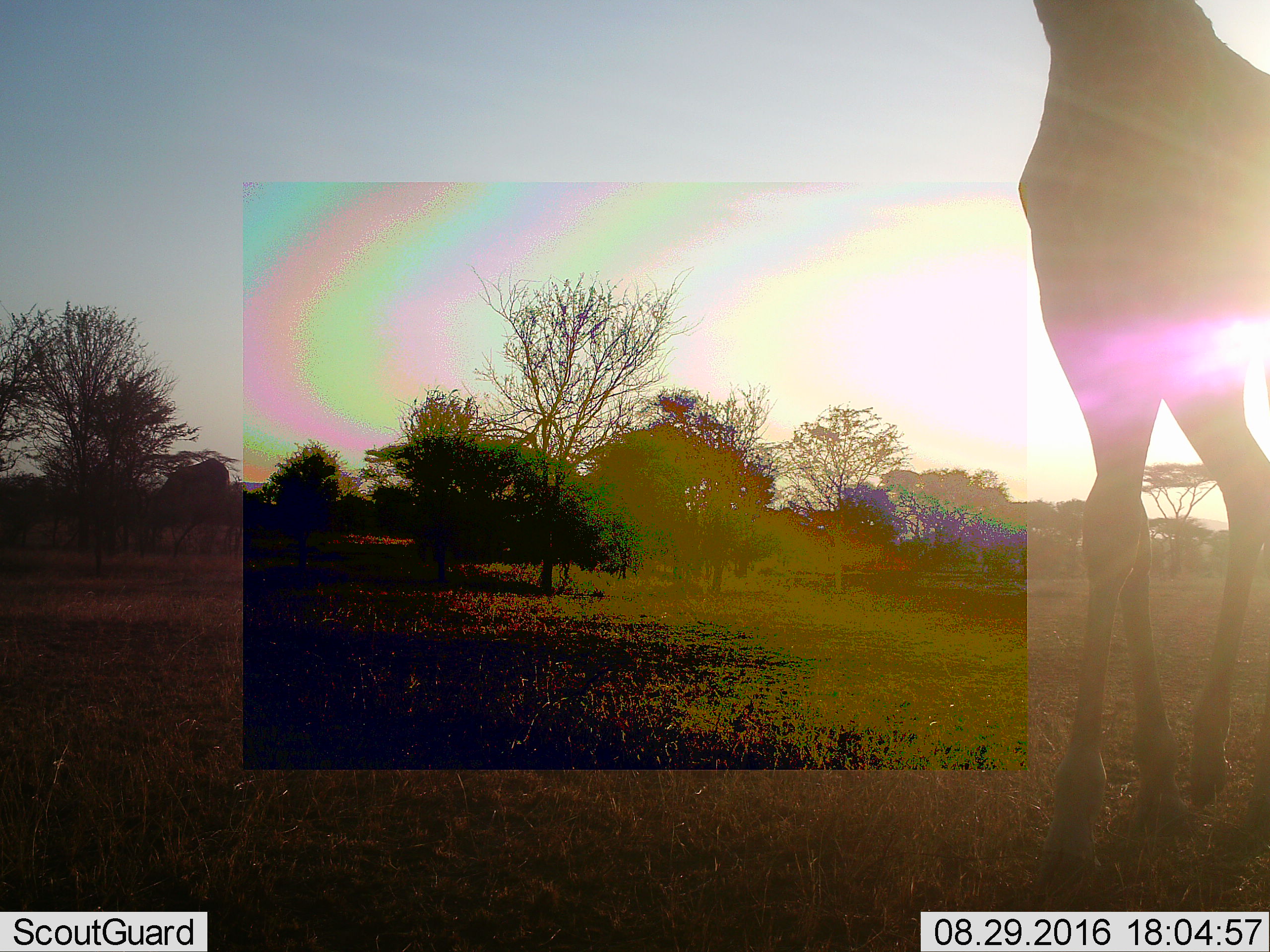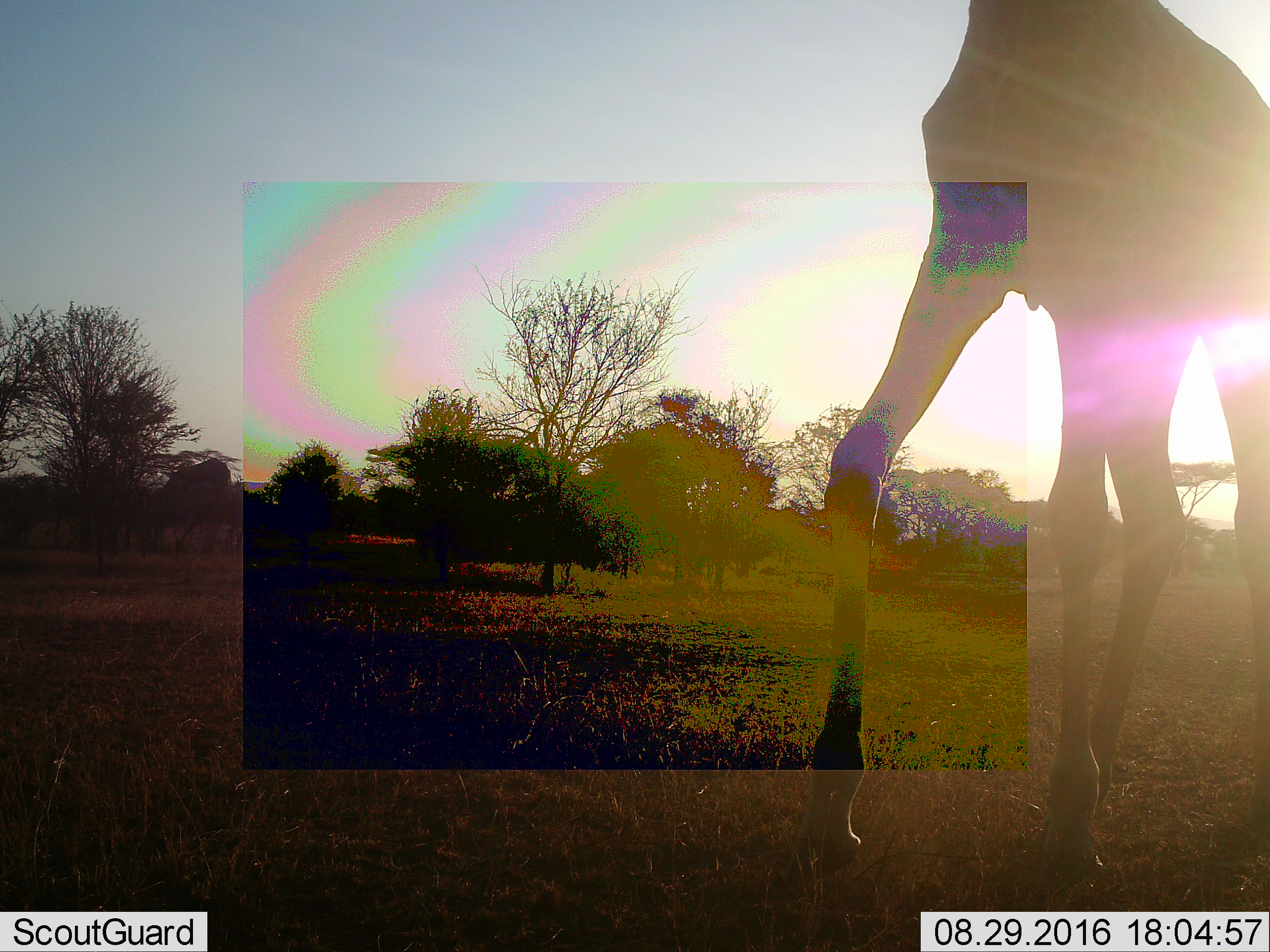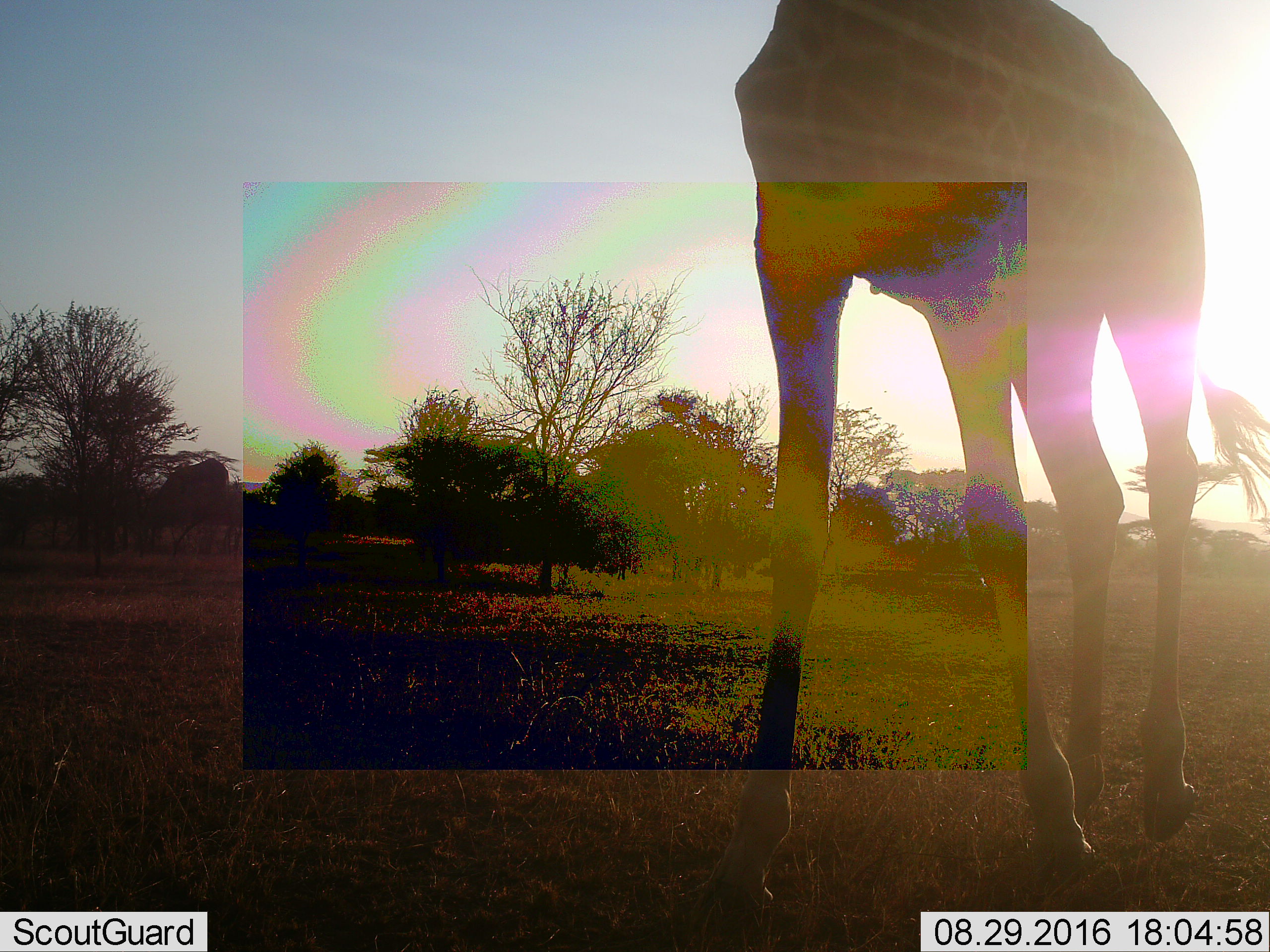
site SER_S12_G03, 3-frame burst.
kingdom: Animalia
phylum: Chordata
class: Mammalia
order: Artiodactyla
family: Giraffidae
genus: Giraffa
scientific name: Giraffa camelopardalis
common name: giraffe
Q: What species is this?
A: Giraffe (Giraffa camelopardalis).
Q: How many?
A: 1.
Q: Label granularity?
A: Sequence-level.